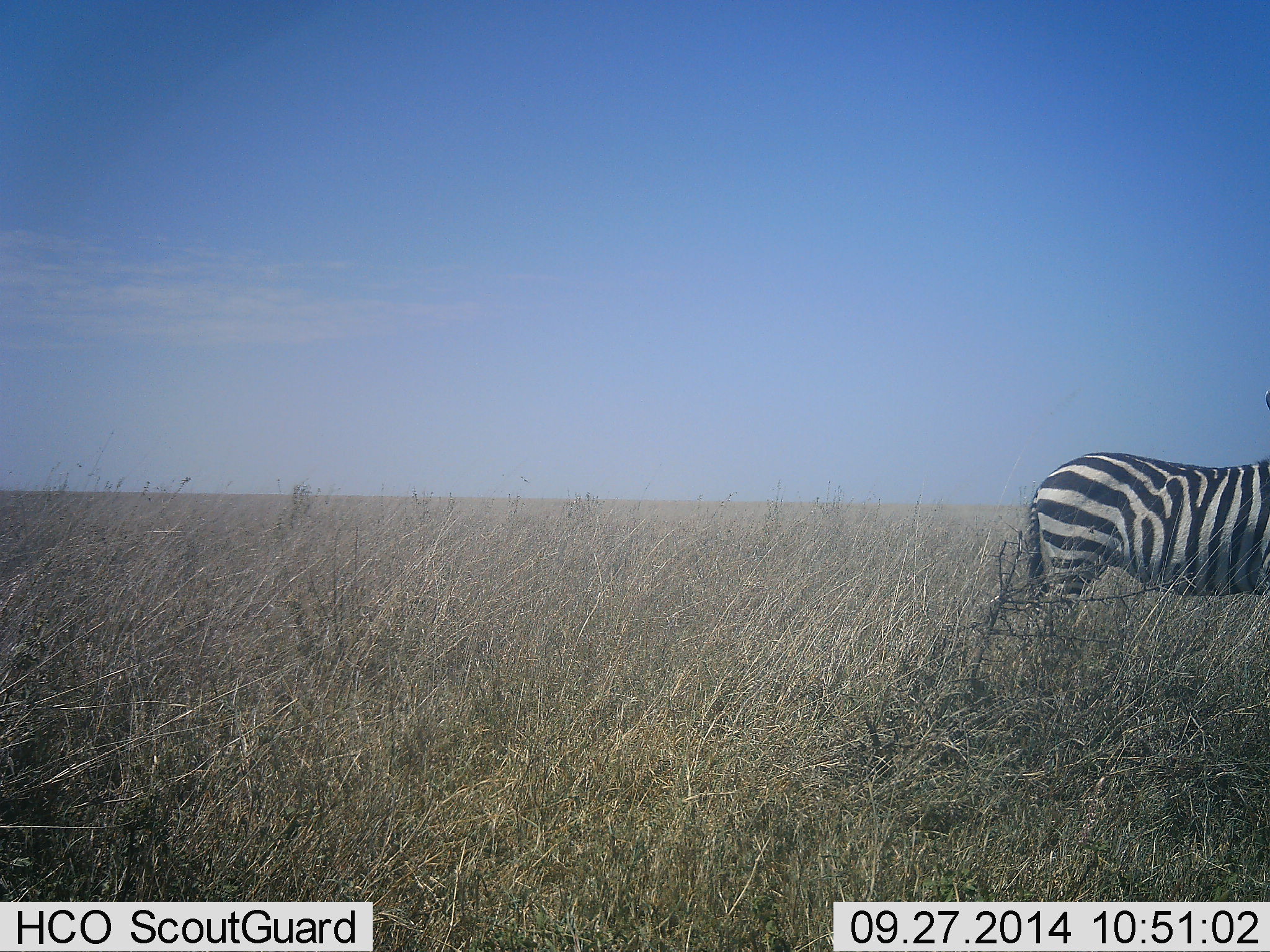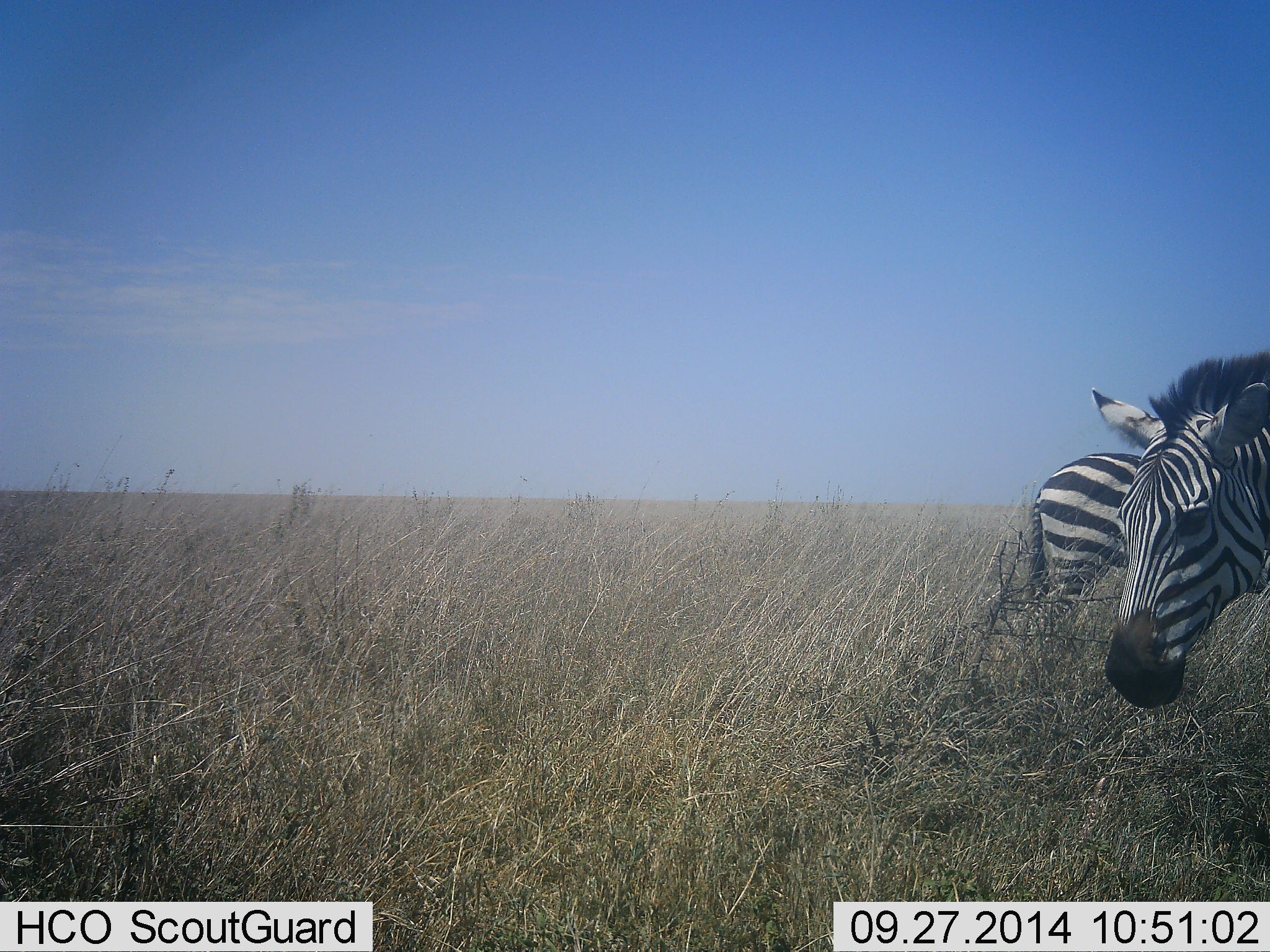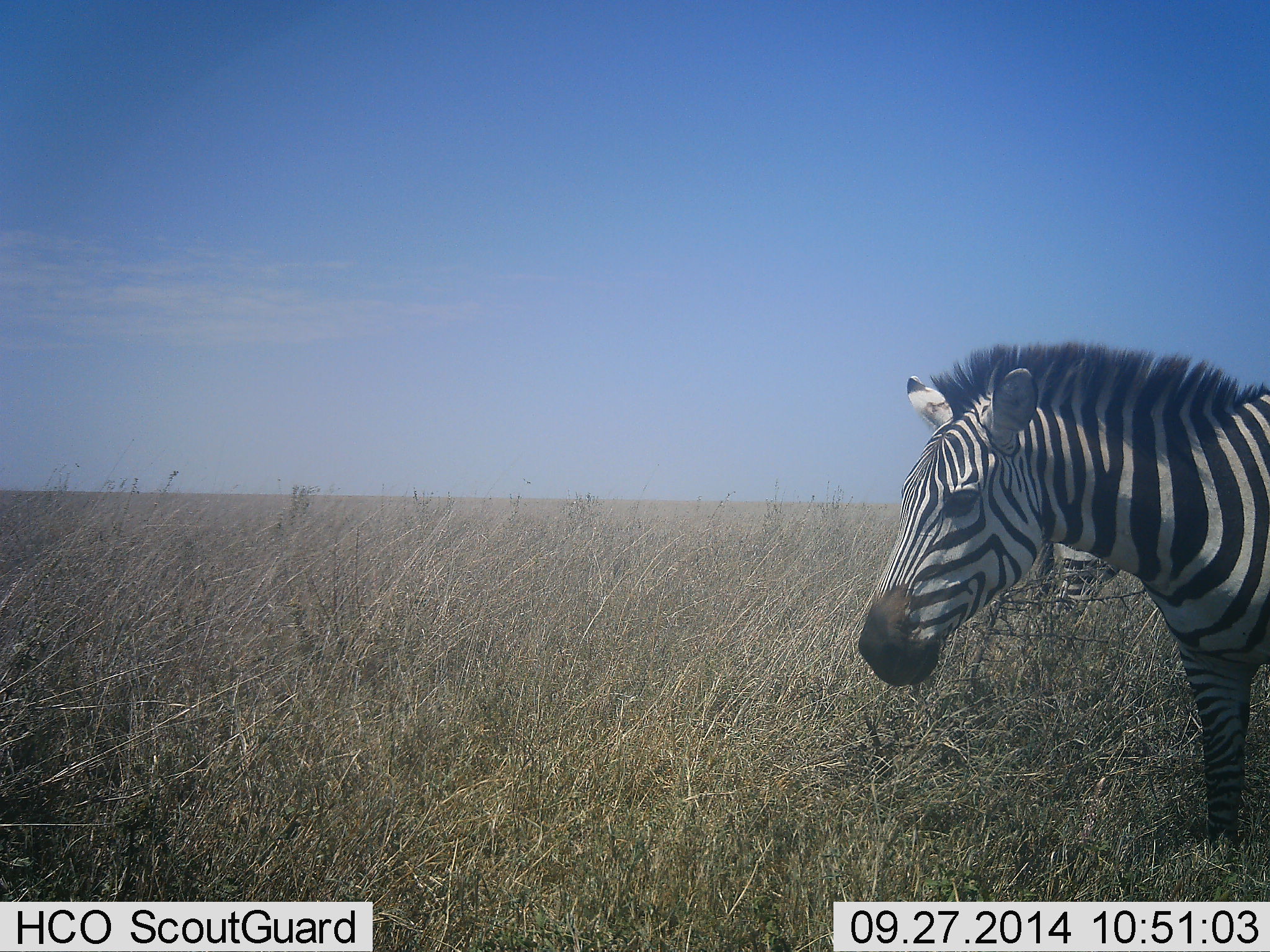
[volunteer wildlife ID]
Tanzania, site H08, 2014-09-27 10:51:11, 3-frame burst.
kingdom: Animalia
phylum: Chordata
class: Mammalia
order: Perissodactyla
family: Equidae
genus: Equus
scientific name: Equus quagga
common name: plains zebra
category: zebra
Zebra (plains zebra) (Equus quagga), count 2. Behavior (volunteer vote fractions): standing 80%, resting 0%, moving 70%, interacting 0%. Young present (vote fraction): 0%. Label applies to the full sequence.